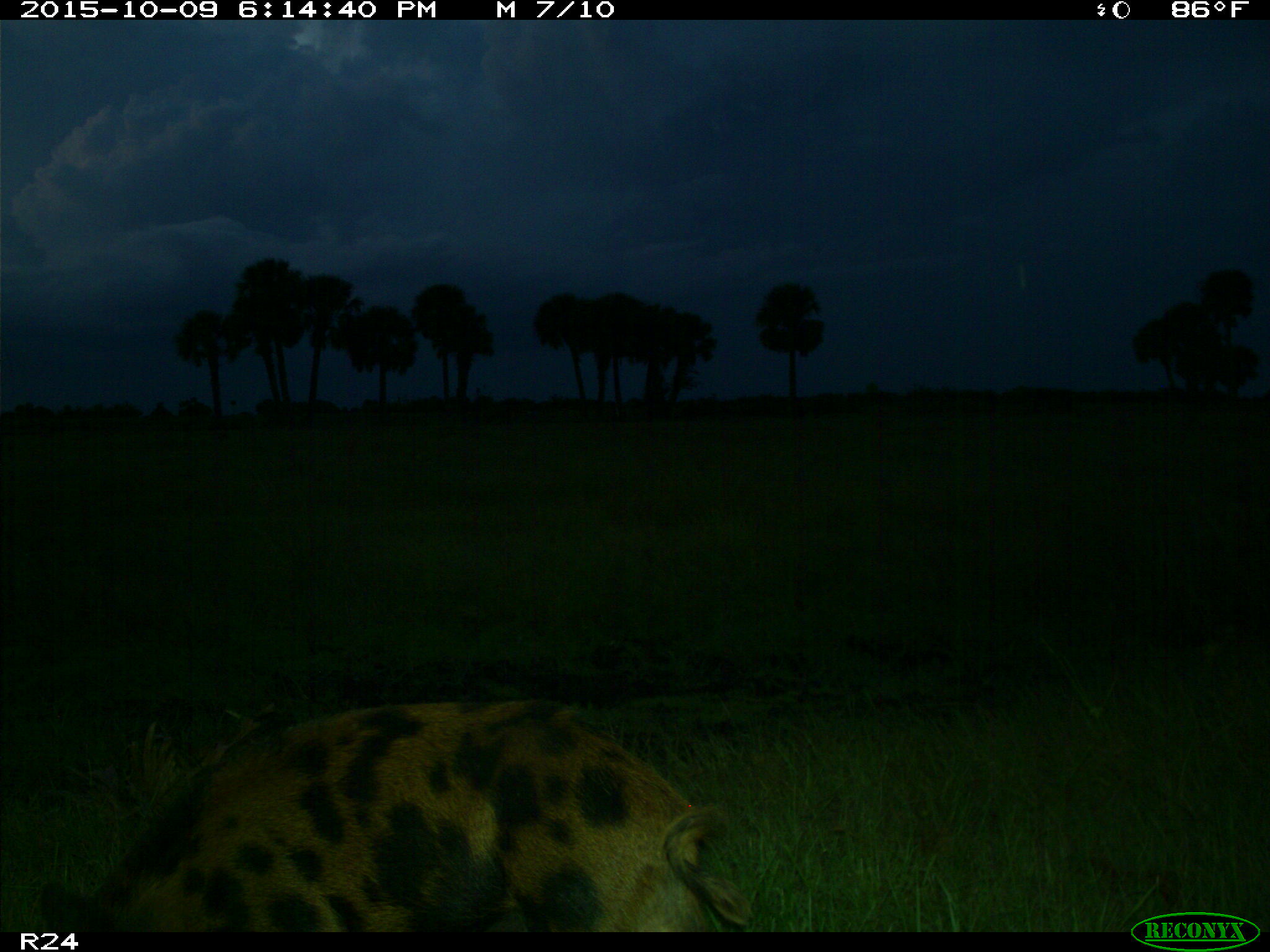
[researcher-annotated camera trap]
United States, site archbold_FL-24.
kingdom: Animalia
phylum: Chordata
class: Mammalia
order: Artiodactyla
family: Suidae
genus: Sus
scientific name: Sus scrofa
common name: wild boar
Sus scrofa (wild boar).